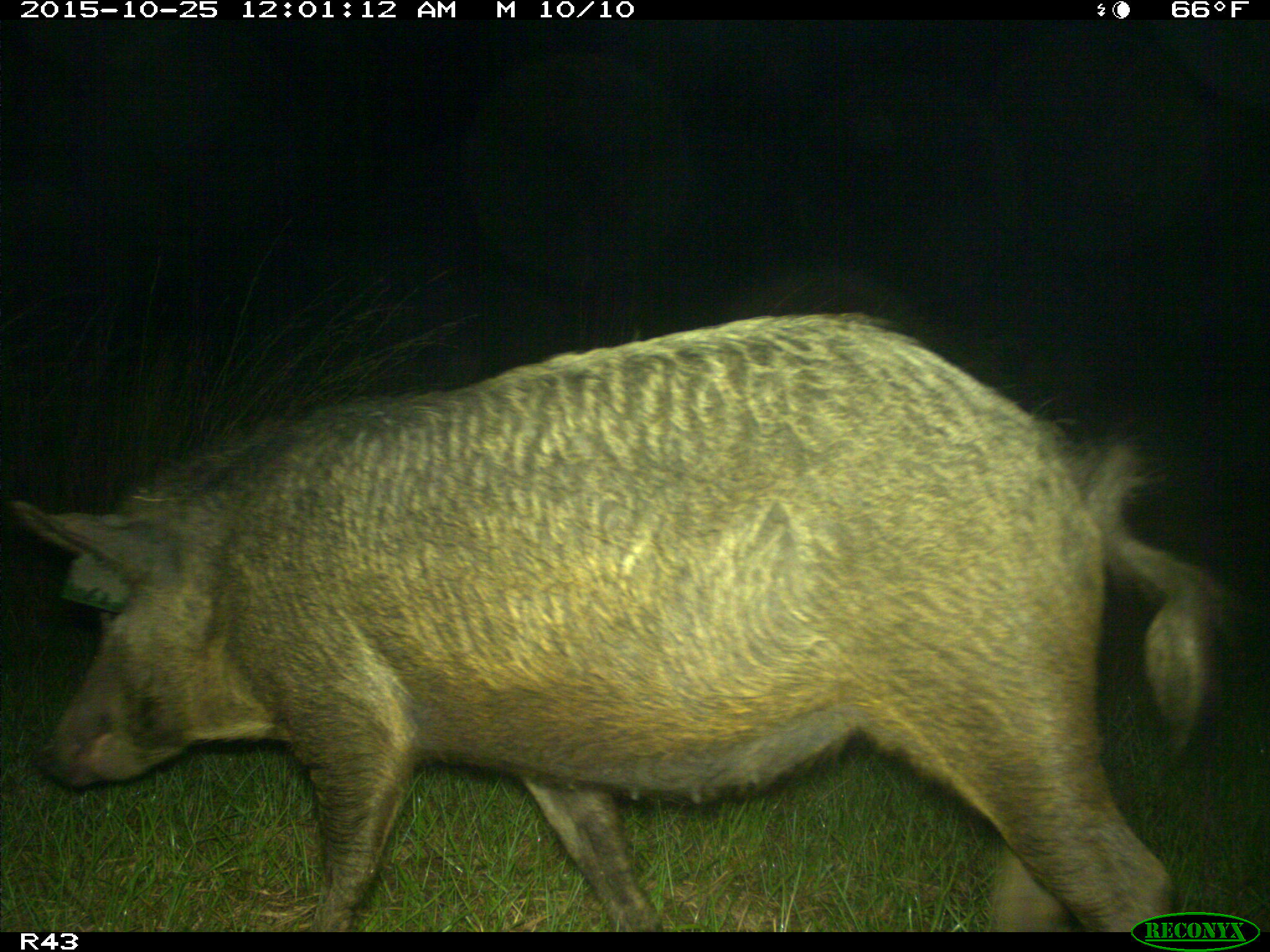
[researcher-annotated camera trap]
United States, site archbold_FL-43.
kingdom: Animalia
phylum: Chordata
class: Mammalia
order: Artiodactyla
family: Suidae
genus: Sus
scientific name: Sus scrofa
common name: wild boar